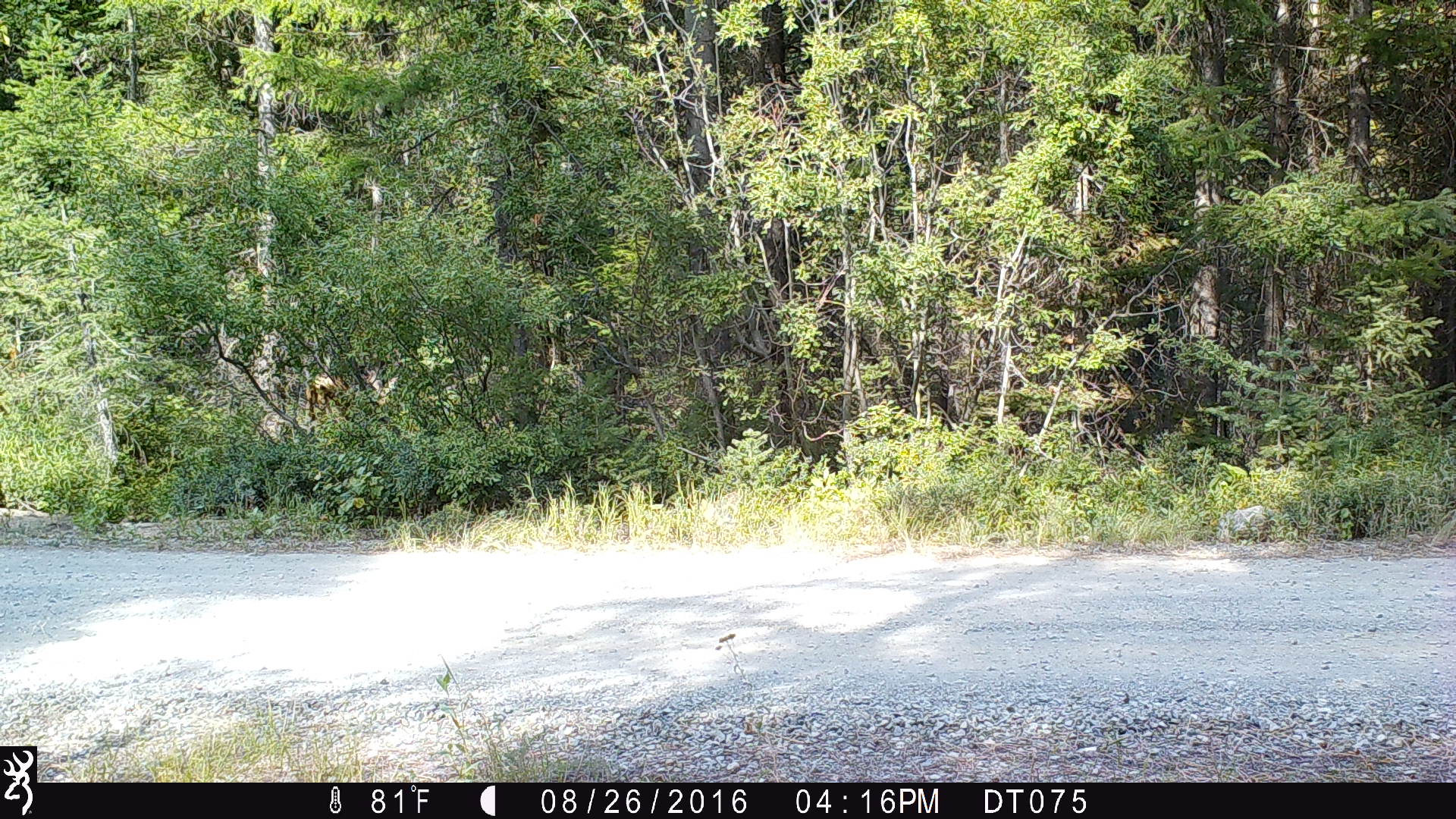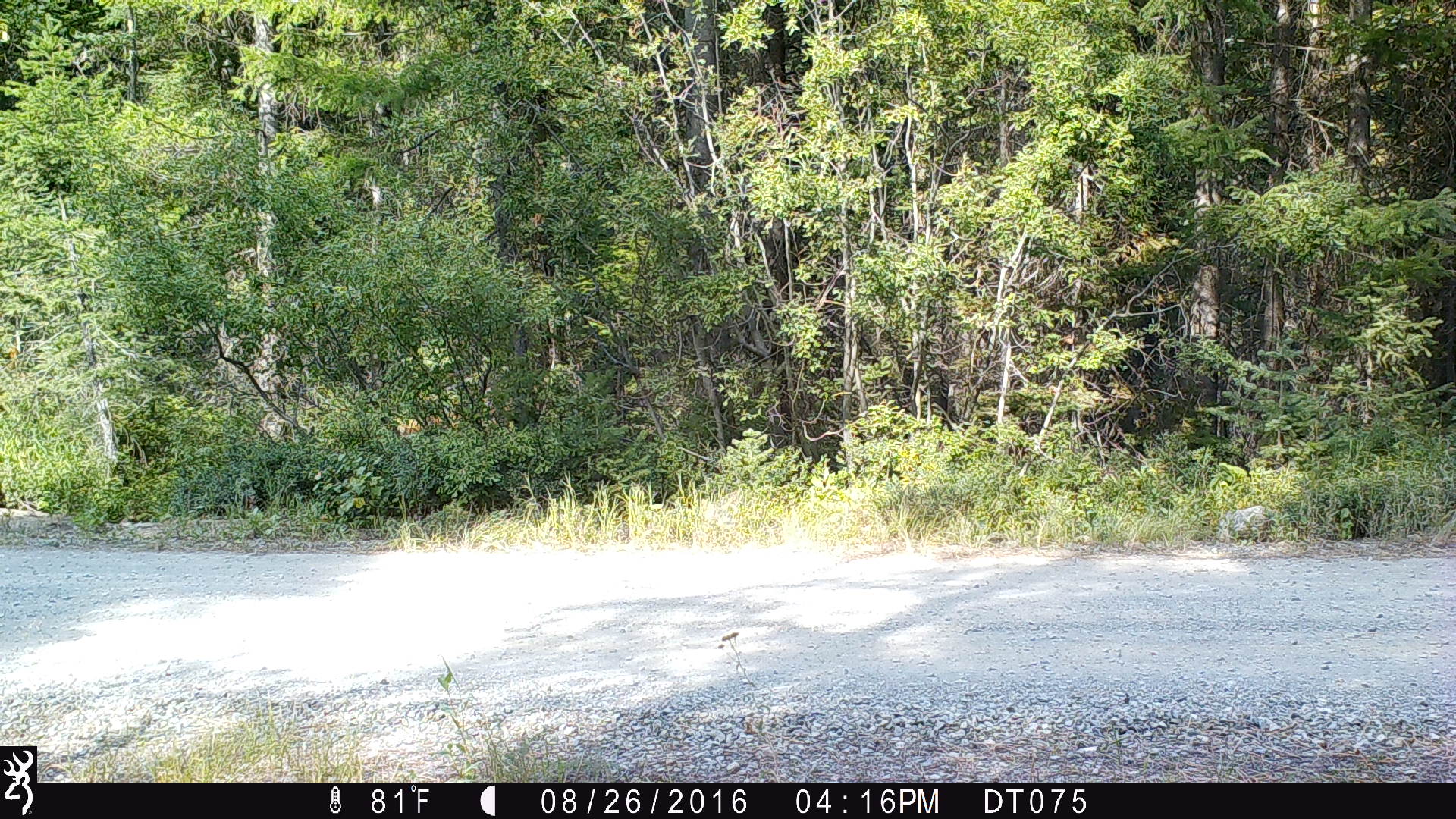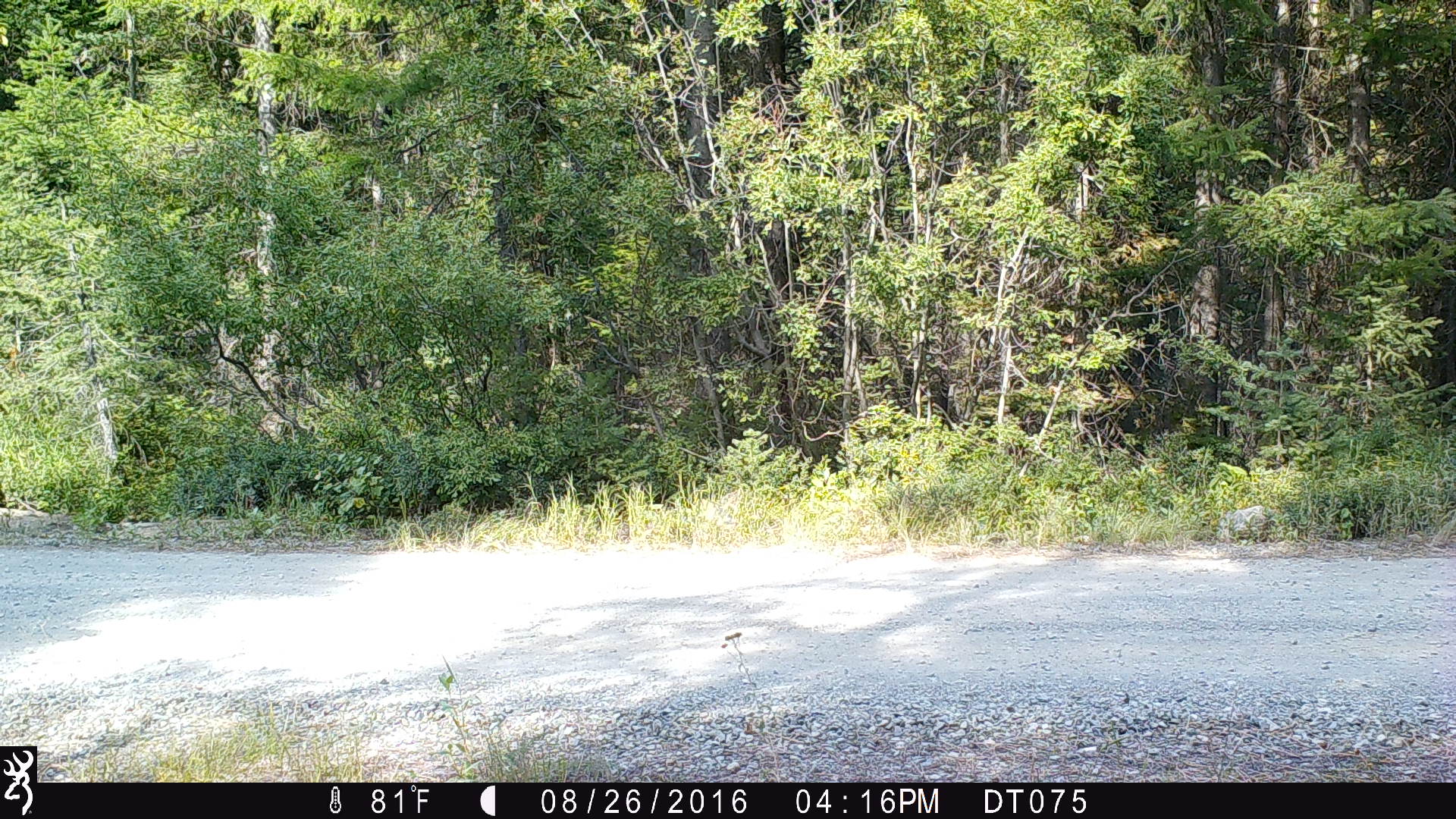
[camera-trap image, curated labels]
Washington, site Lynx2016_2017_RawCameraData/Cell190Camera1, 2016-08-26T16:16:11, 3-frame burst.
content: unidentified animal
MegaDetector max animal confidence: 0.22